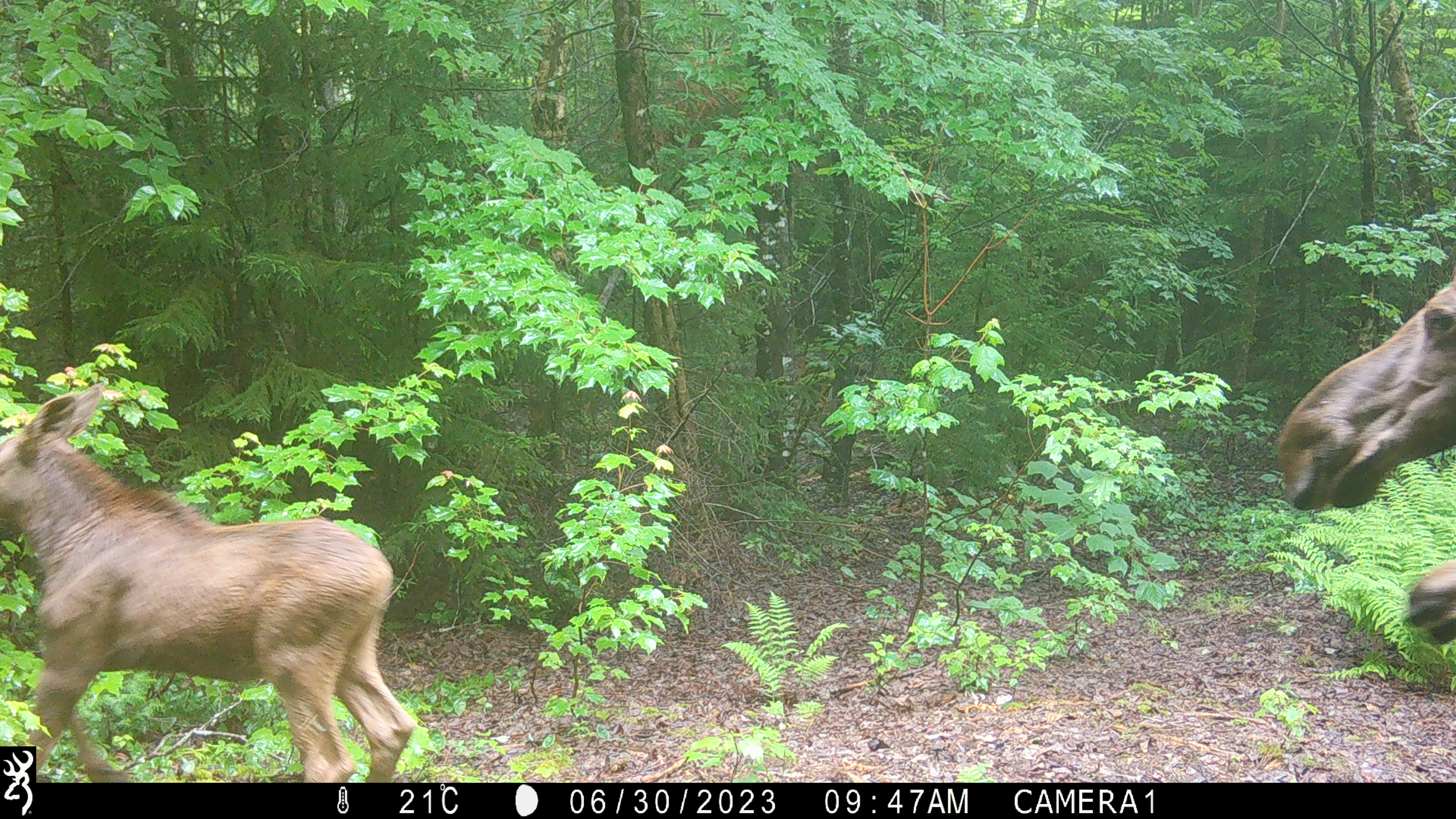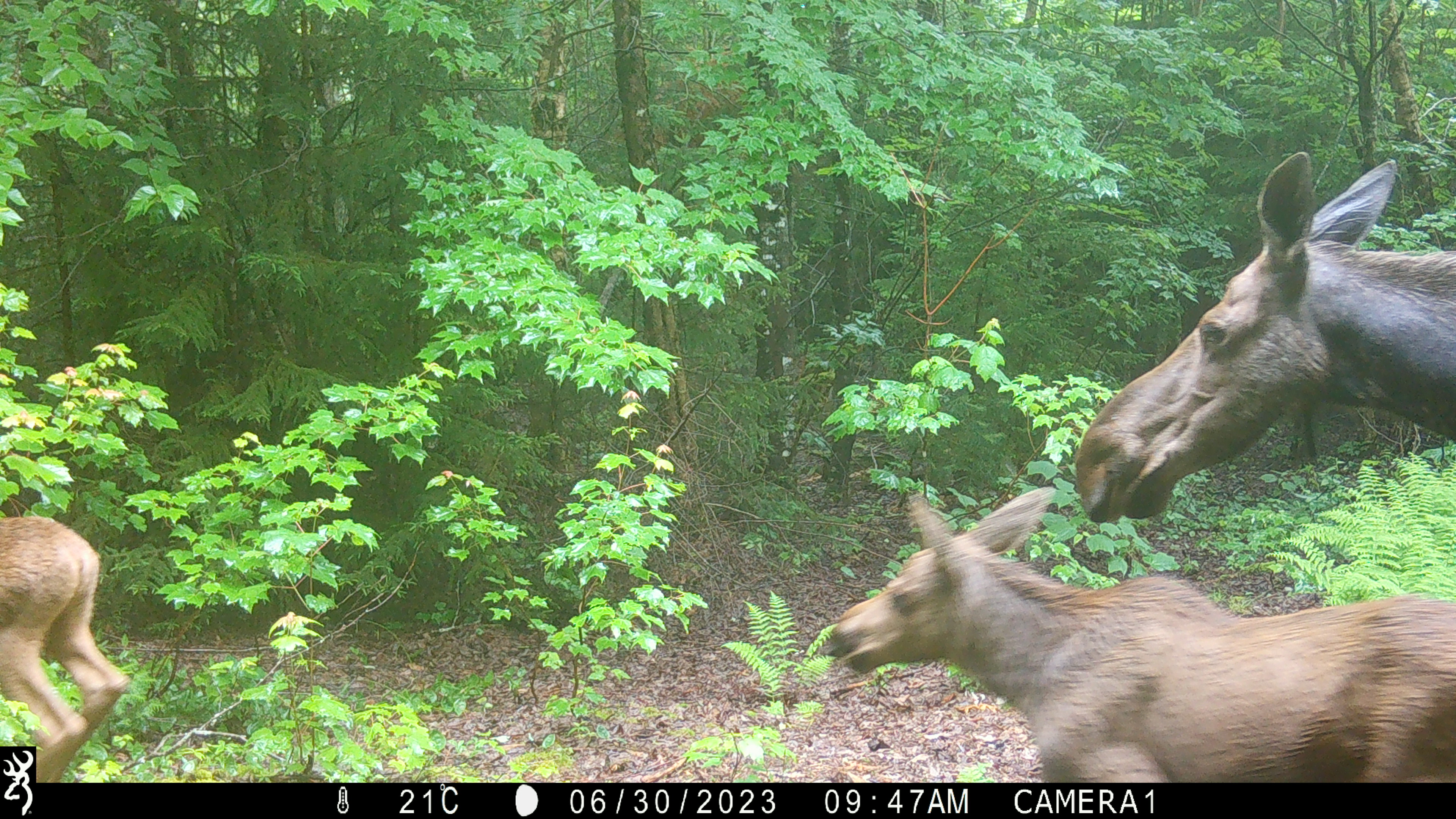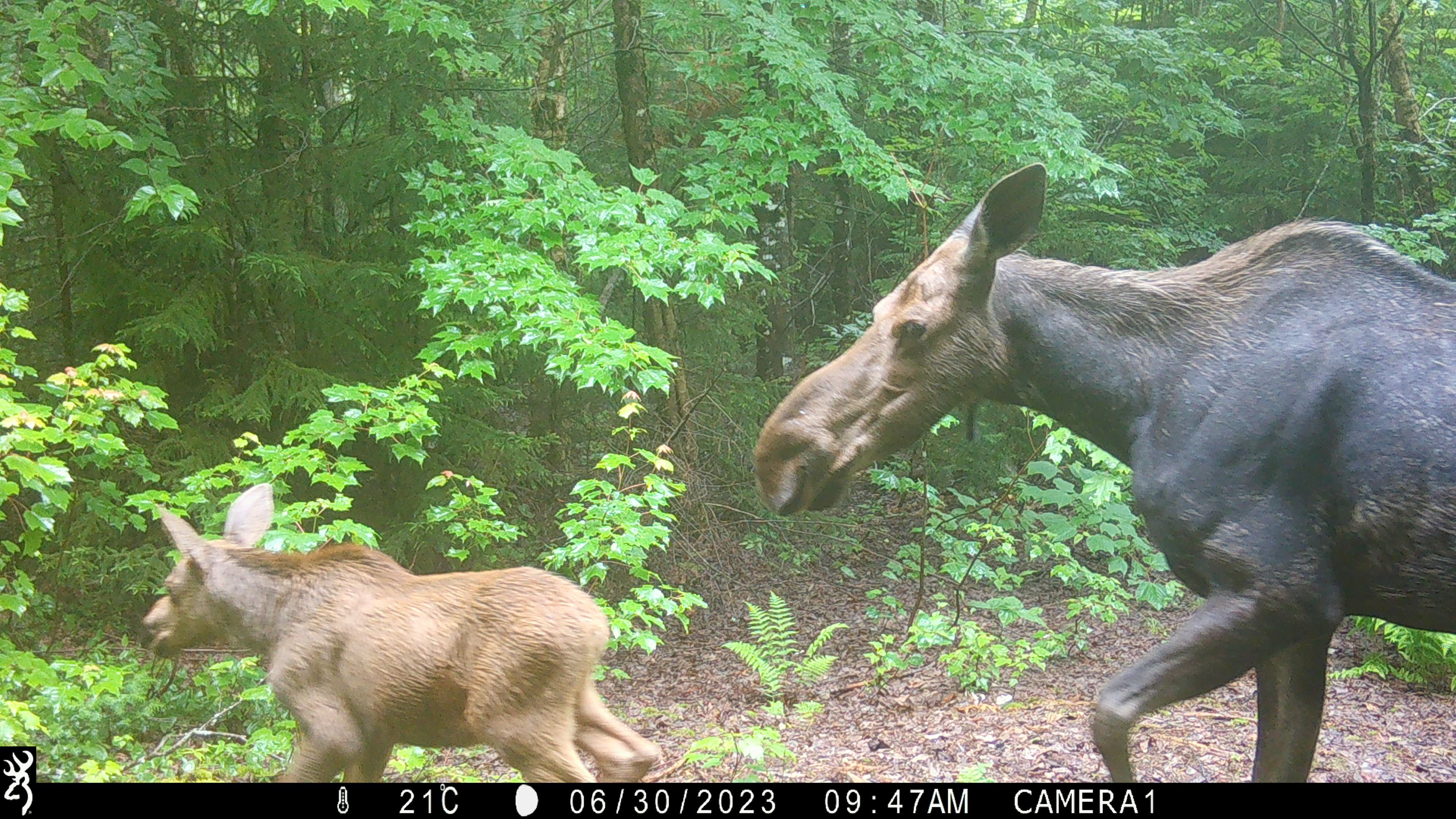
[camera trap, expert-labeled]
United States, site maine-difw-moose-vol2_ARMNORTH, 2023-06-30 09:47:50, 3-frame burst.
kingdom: Animalia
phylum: Chordata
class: Mammalia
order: Artiodactyla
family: Cervidae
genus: Alces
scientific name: Alces alces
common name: moose